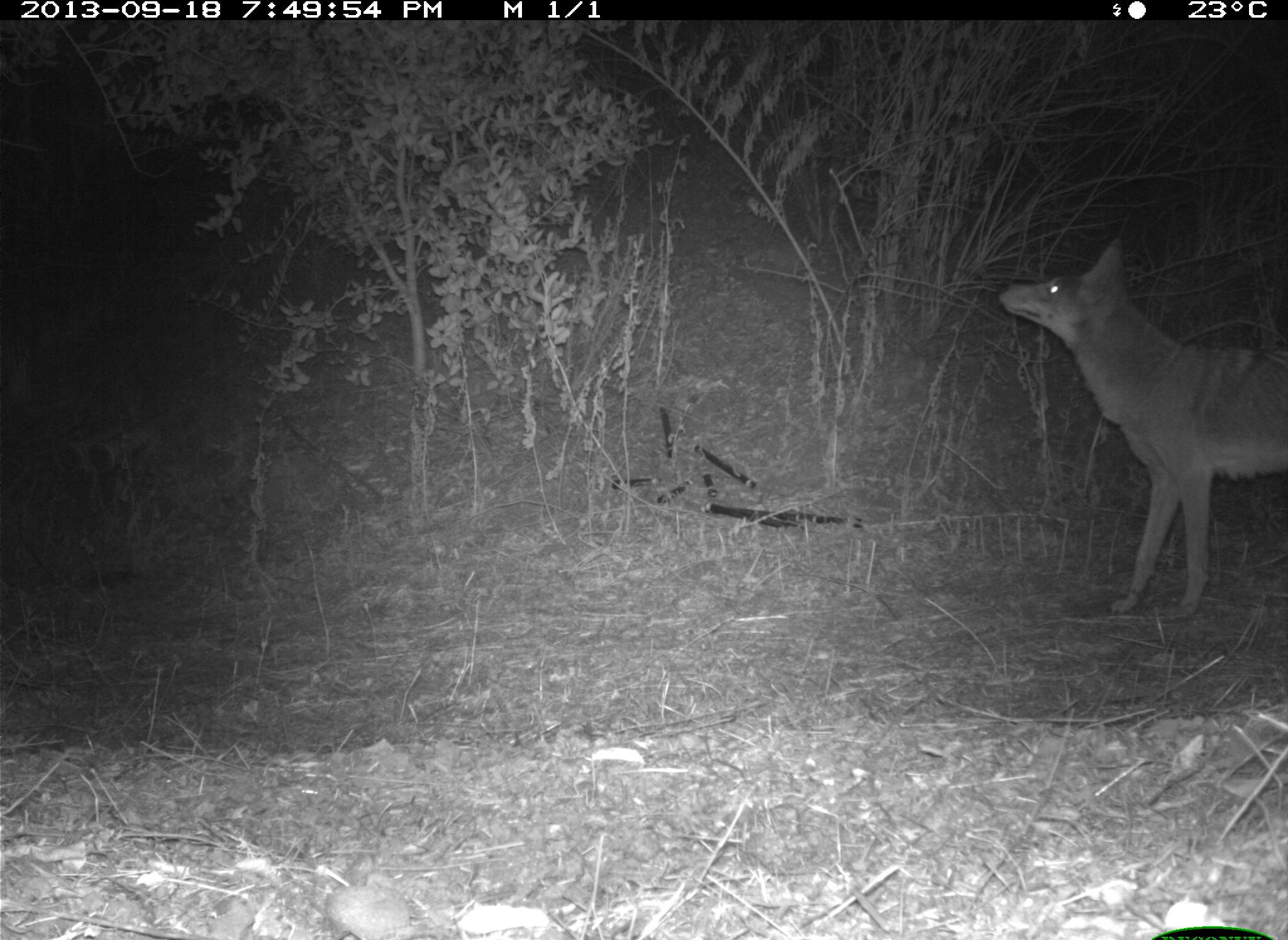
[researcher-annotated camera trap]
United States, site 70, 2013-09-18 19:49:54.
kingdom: Animalia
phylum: Chordata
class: Mammalia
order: Carnivora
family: Canidae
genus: Canis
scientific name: Canis latrans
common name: coyote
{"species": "coyote (Canis latrans)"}